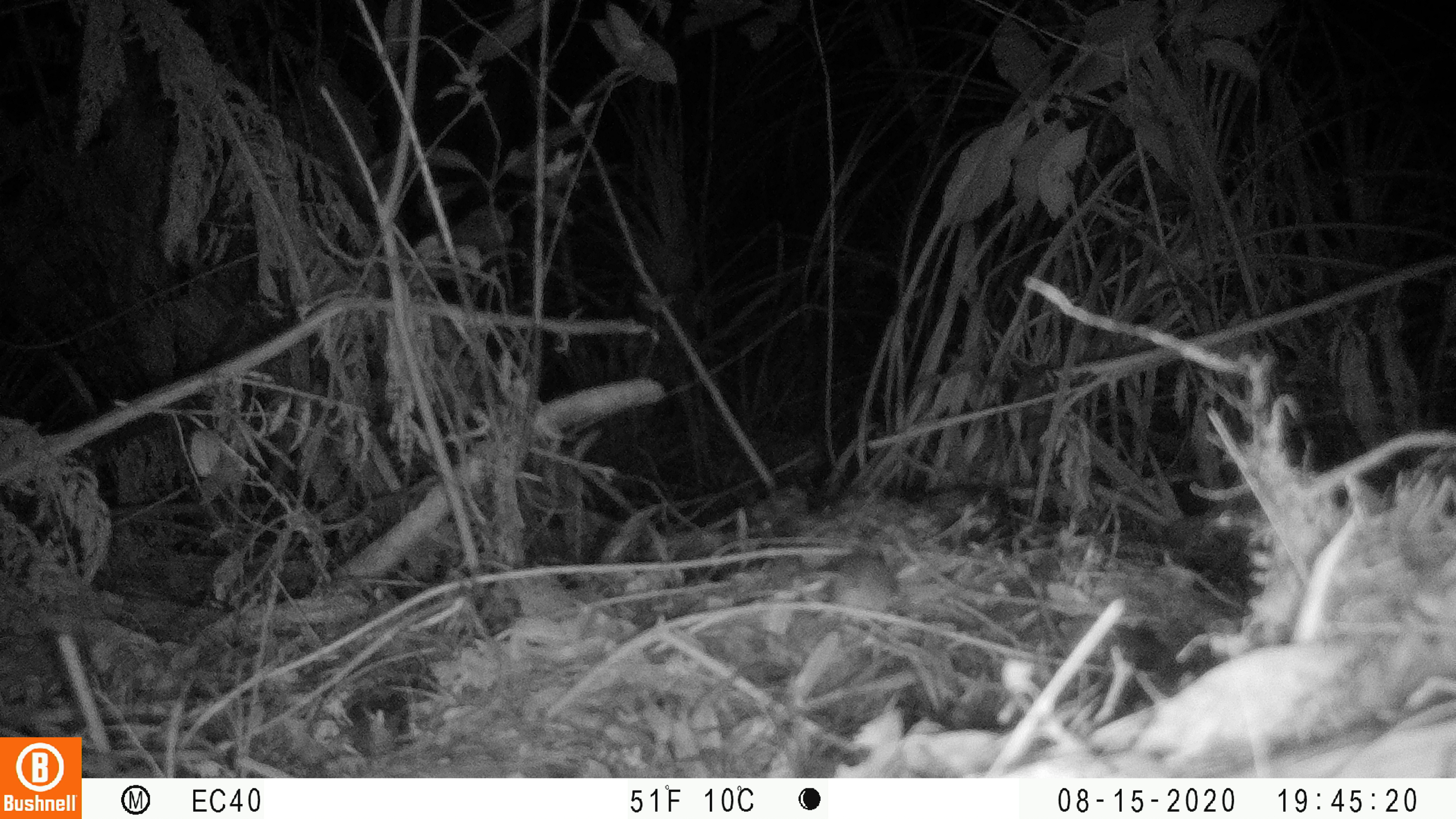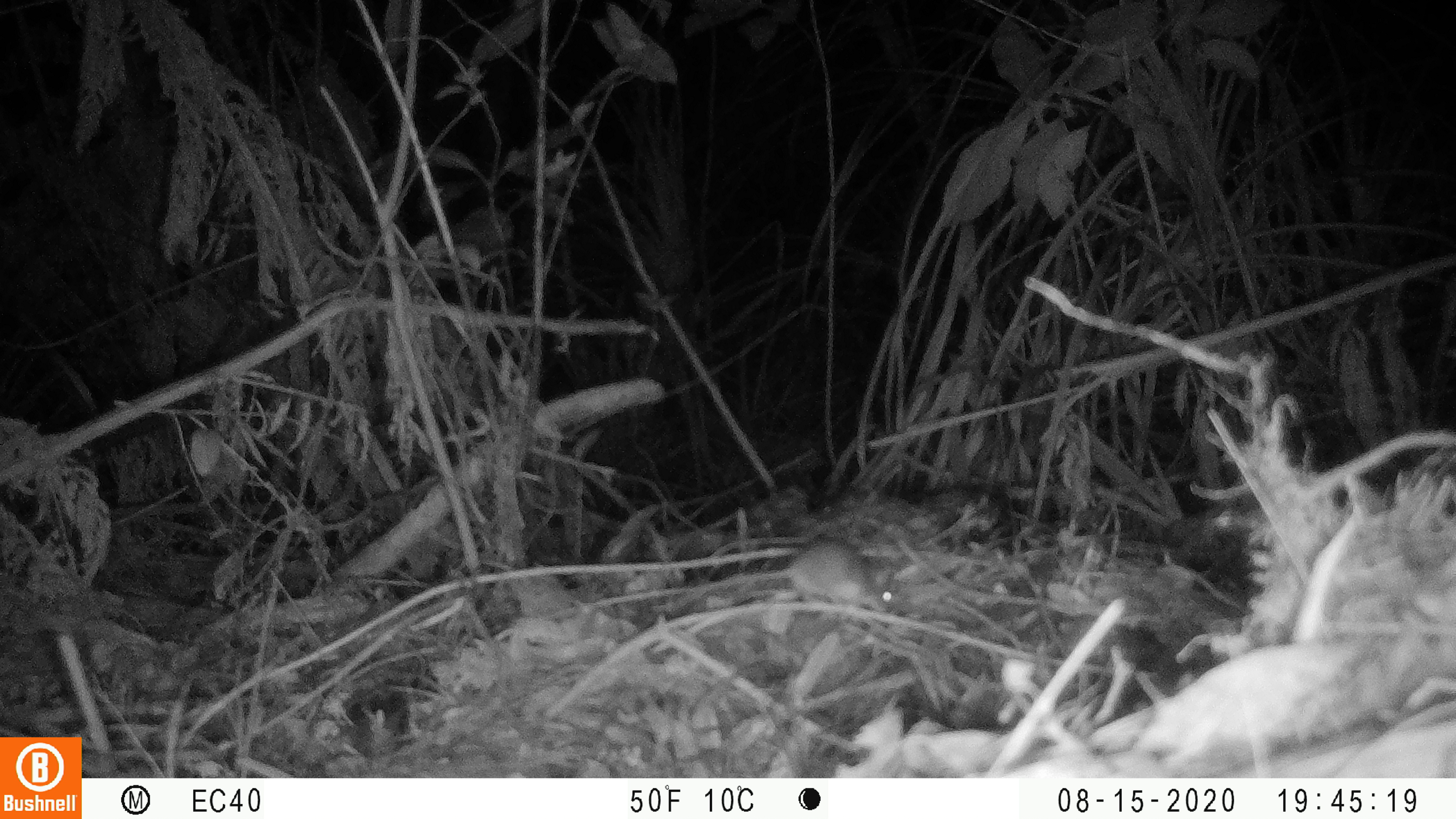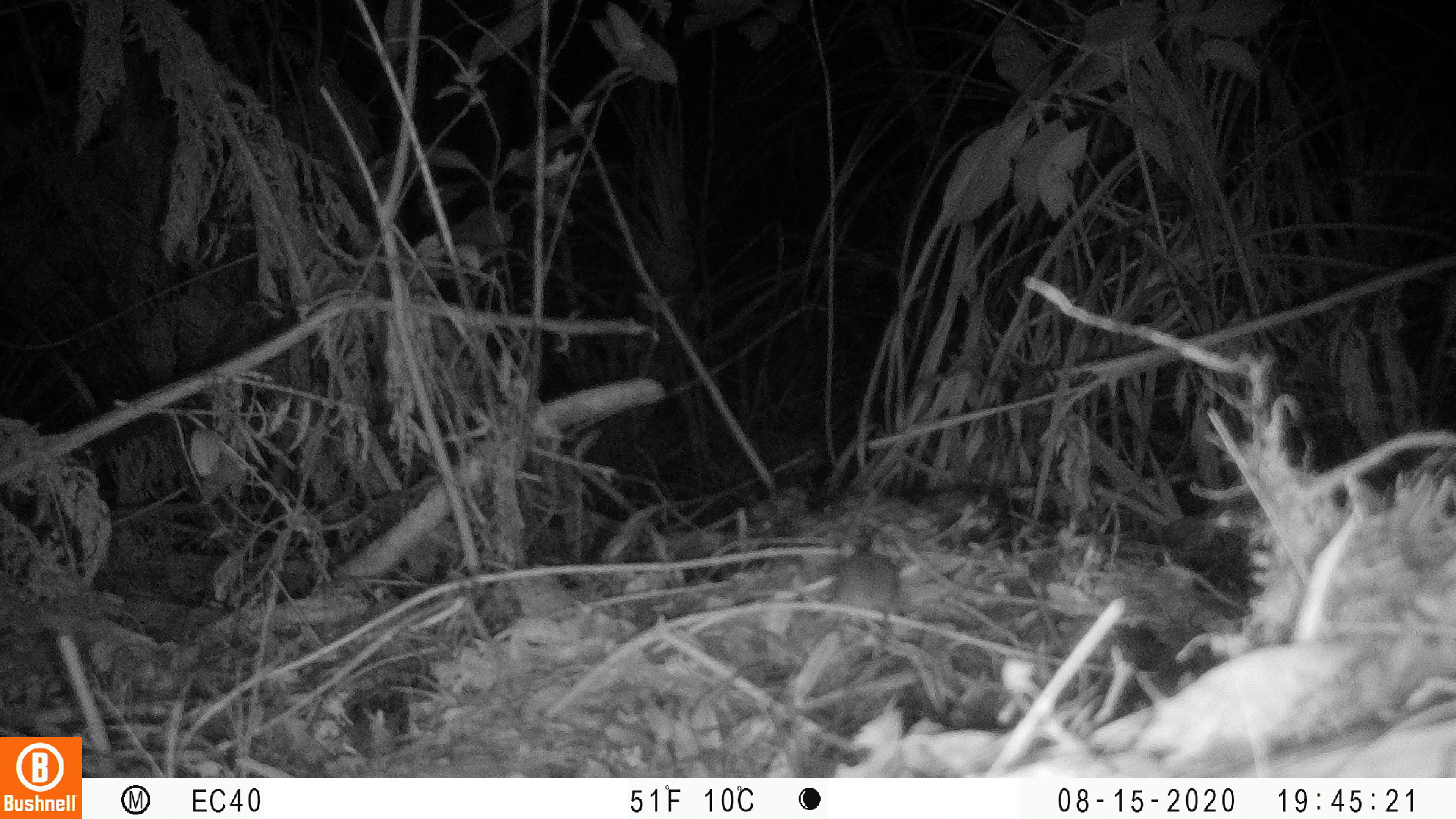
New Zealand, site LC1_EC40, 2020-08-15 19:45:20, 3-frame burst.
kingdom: Animalia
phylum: Chordata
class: Mammalia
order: Rodentia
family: Muridae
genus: Mus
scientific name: Mus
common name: mouse